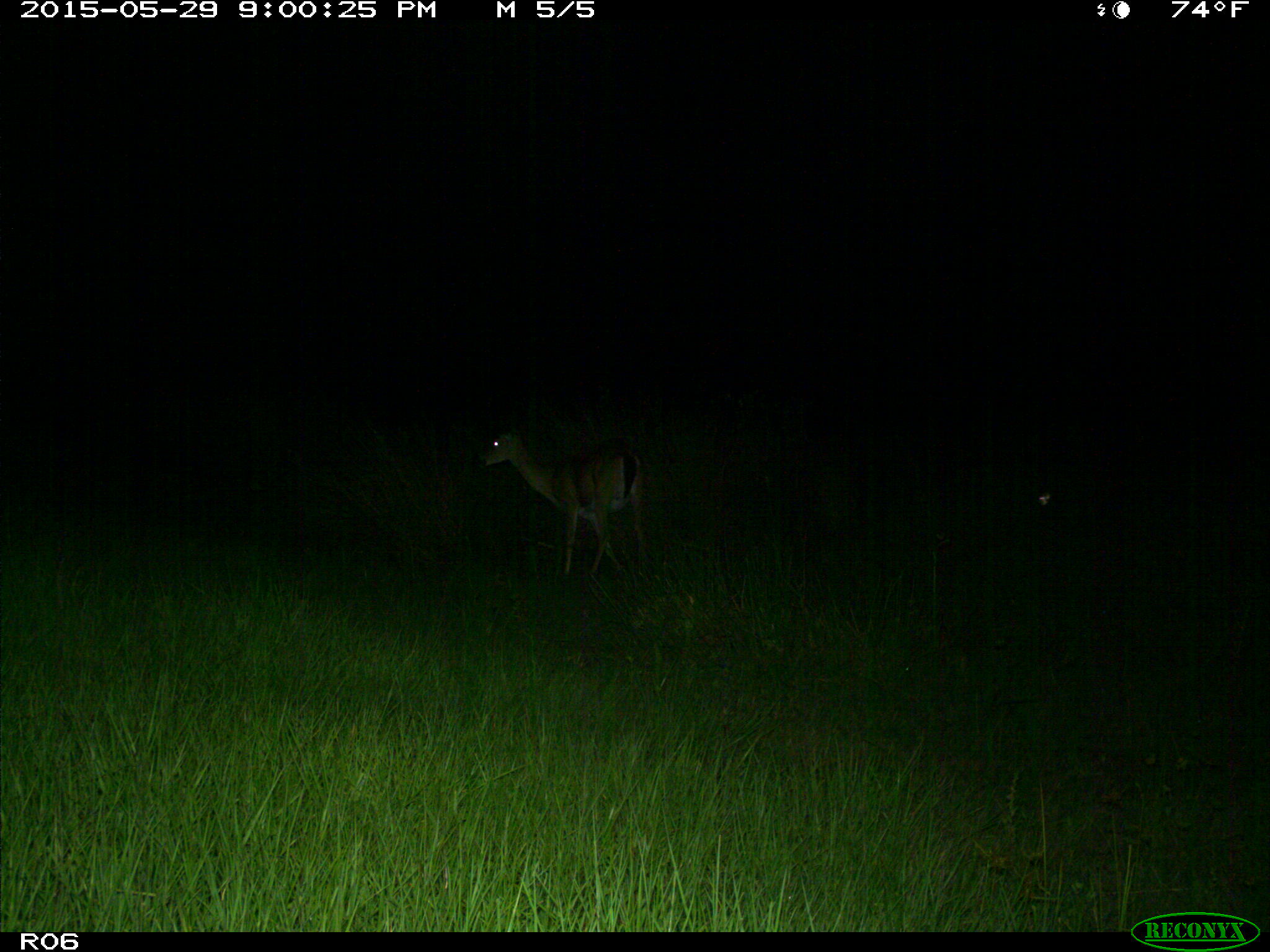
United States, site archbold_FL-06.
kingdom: Animalia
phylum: Chordata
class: Mammalia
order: Artiodactyla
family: Cervidae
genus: Odocoileus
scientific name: Odocoileus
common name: deer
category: unidentified deer